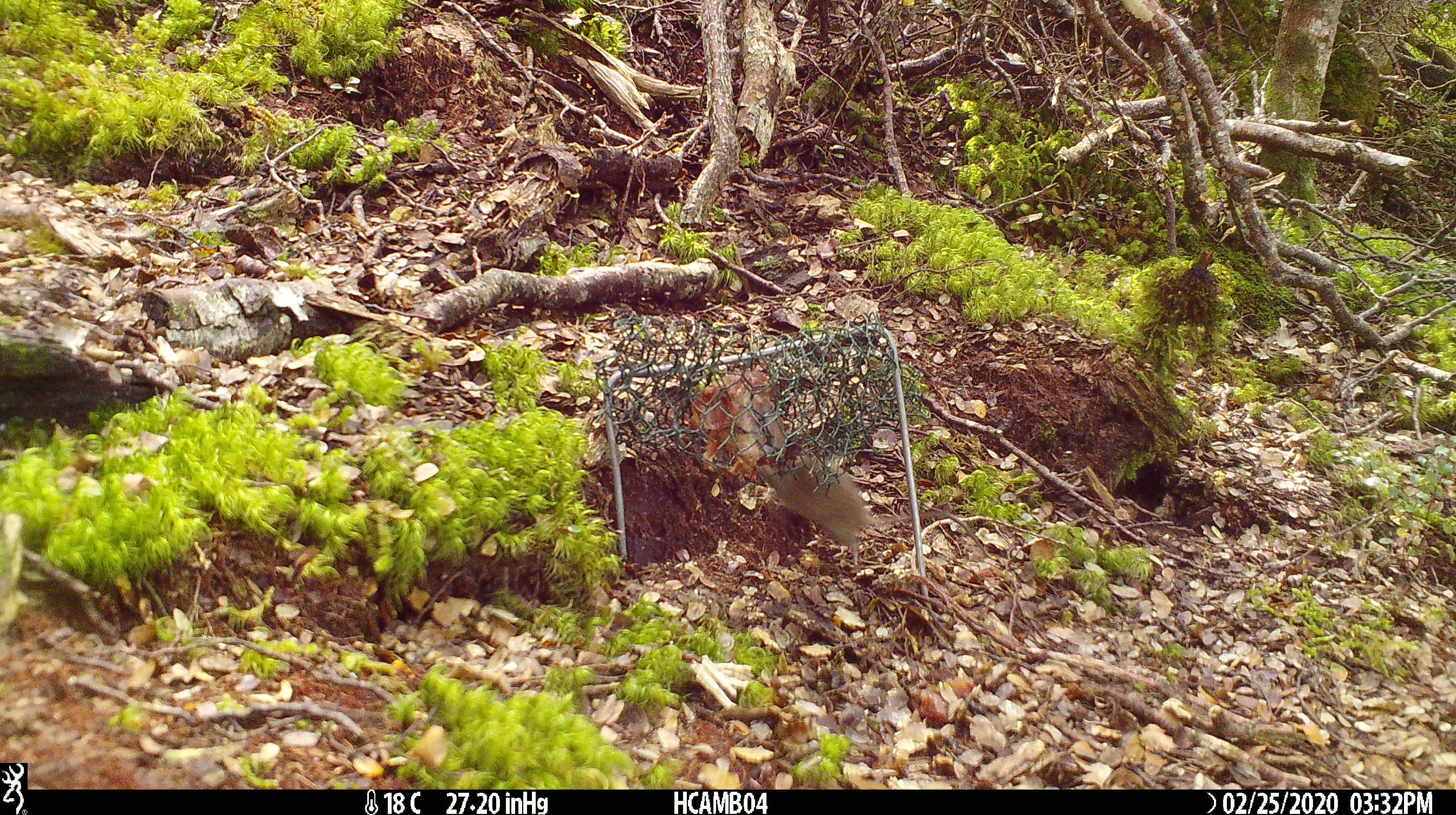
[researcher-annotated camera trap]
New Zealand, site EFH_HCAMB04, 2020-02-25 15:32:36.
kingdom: Animalia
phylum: Chordata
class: Mammalia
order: Rodentia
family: Muridae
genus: Mus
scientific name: Mus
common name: mouse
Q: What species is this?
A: Mouse (Mus).